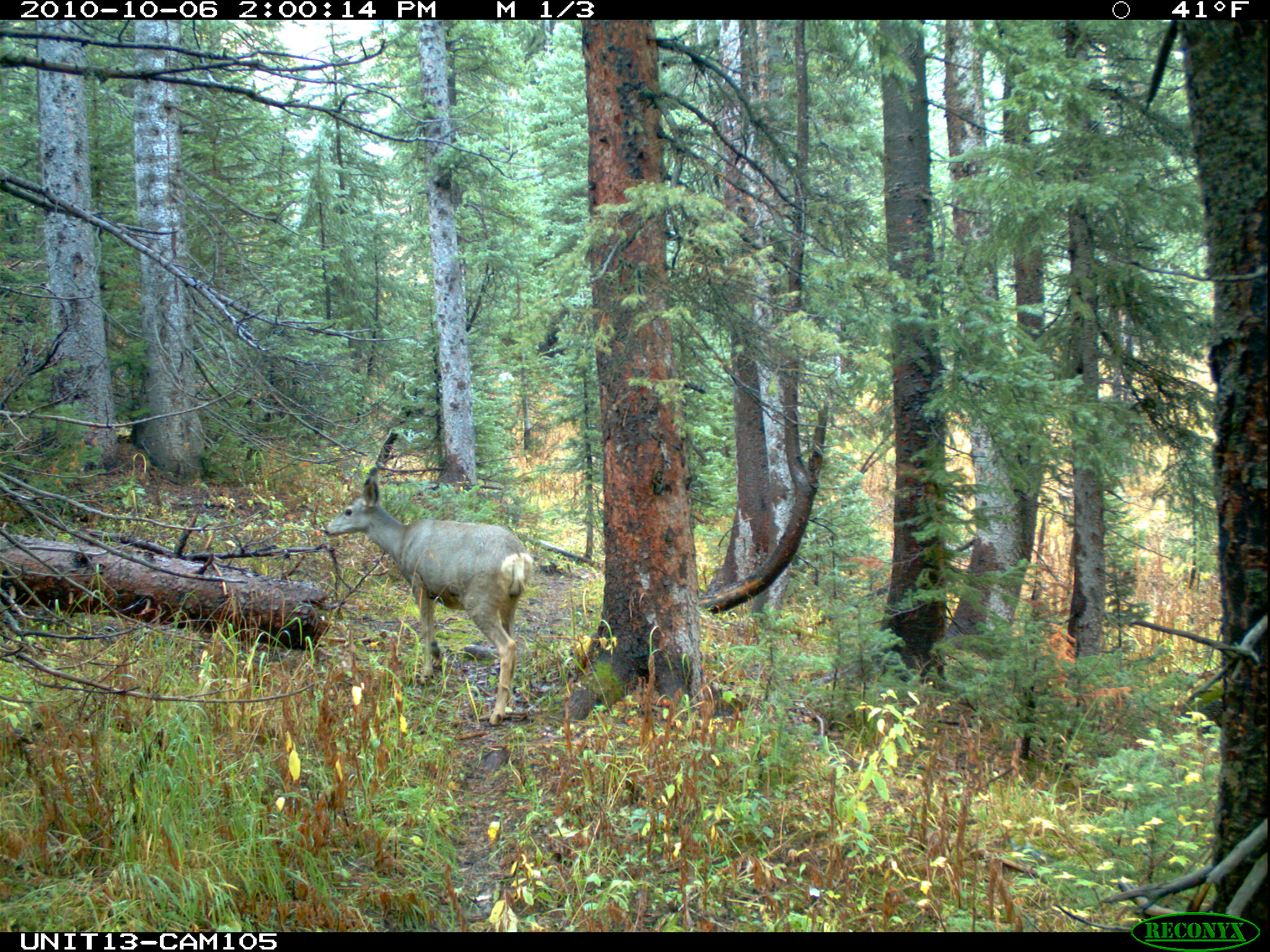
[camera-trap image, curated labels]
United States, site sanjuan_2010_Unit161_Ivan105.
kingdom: Animalia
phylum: Chordata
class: Mammalia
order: Artiodactyla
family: Cervidae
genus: Odocoileus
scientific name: Odocoileus hemionus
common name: mule deer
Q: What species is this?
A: Odocoileus hemionus (mule deer).